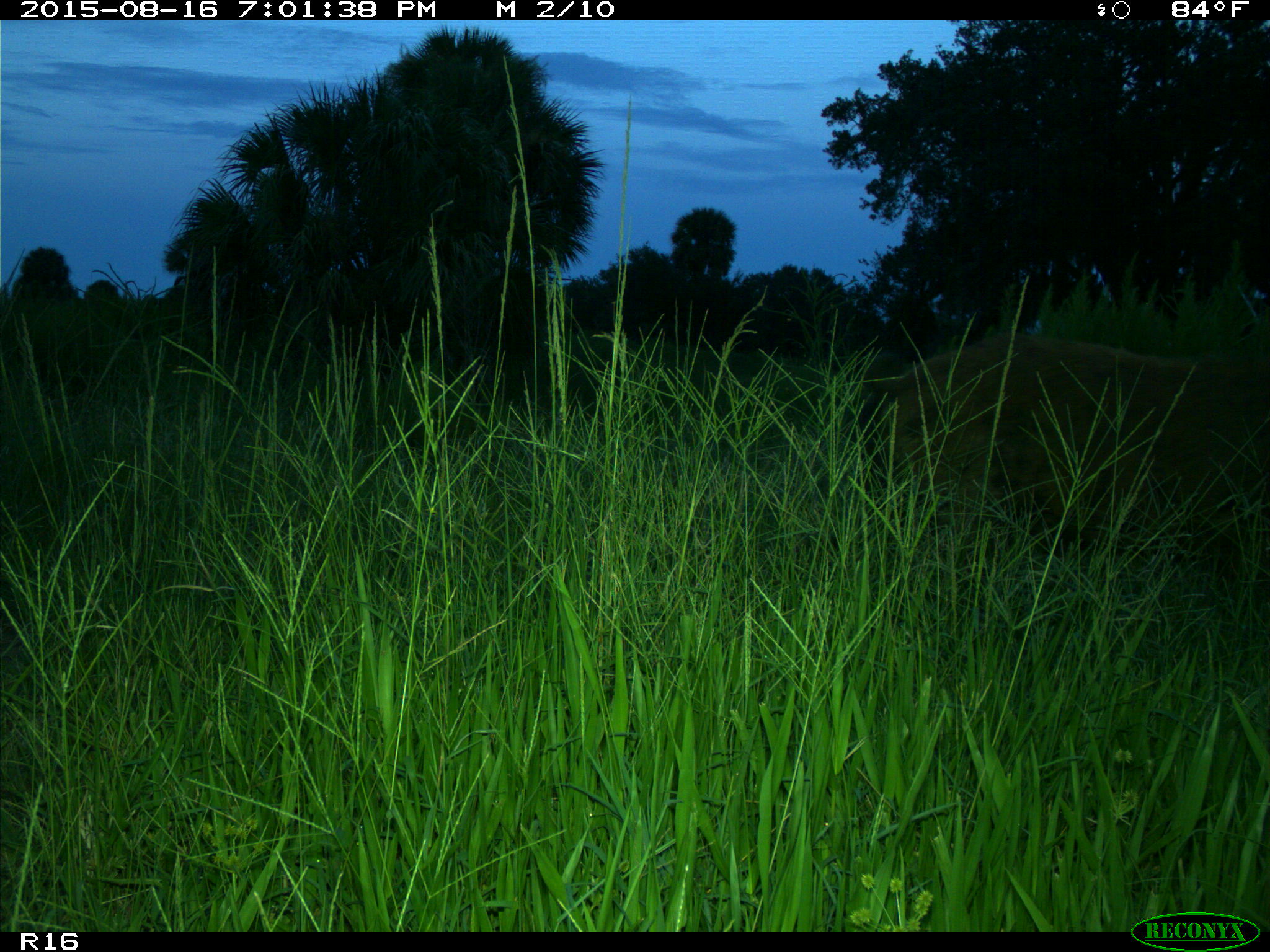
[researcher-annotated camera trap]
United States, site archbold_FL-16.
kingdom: Animalia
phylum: Chordata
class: Mammalia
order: Artiodactyla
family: Suidae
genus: Sus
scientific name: Sus scrofa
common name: wild boar